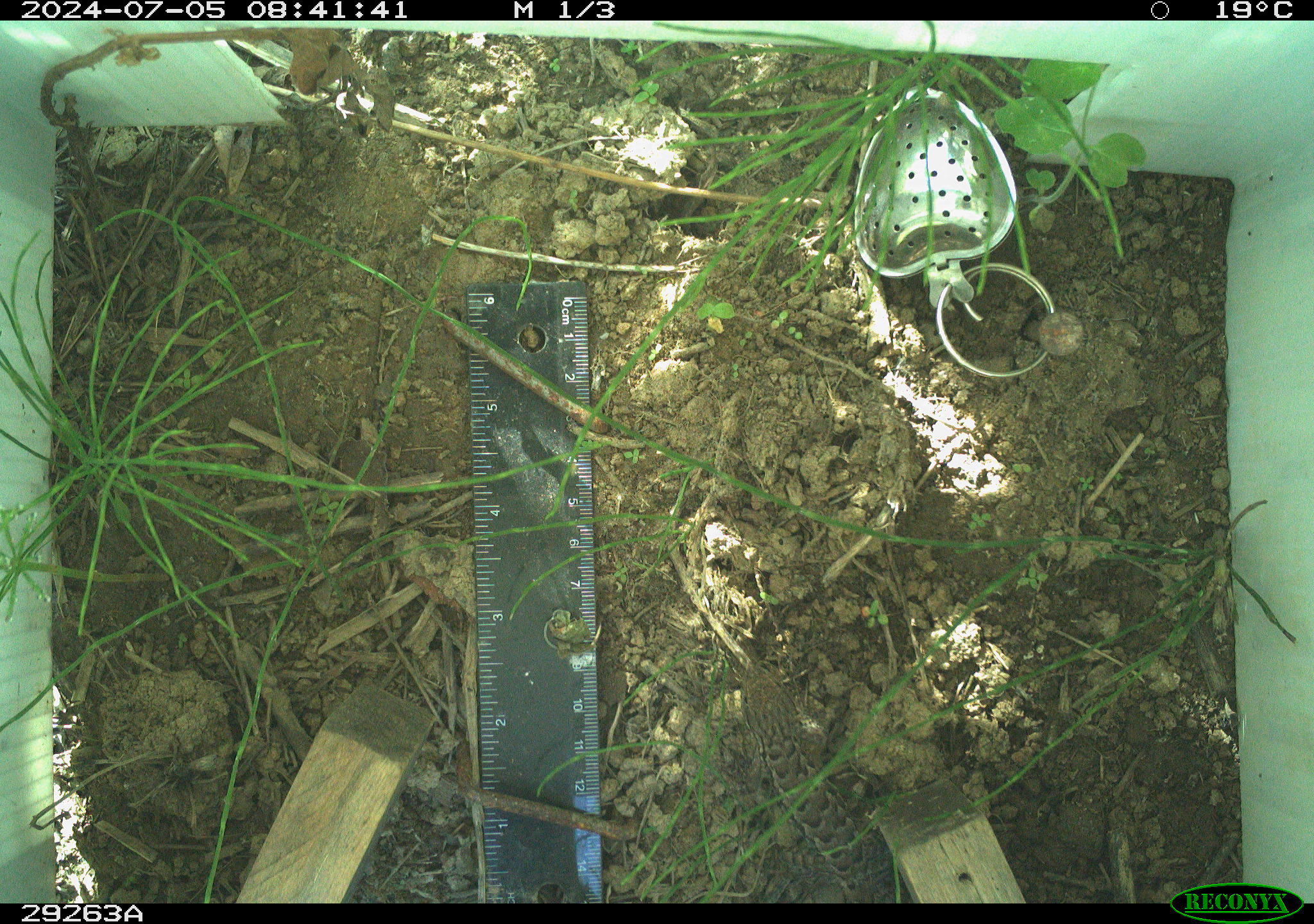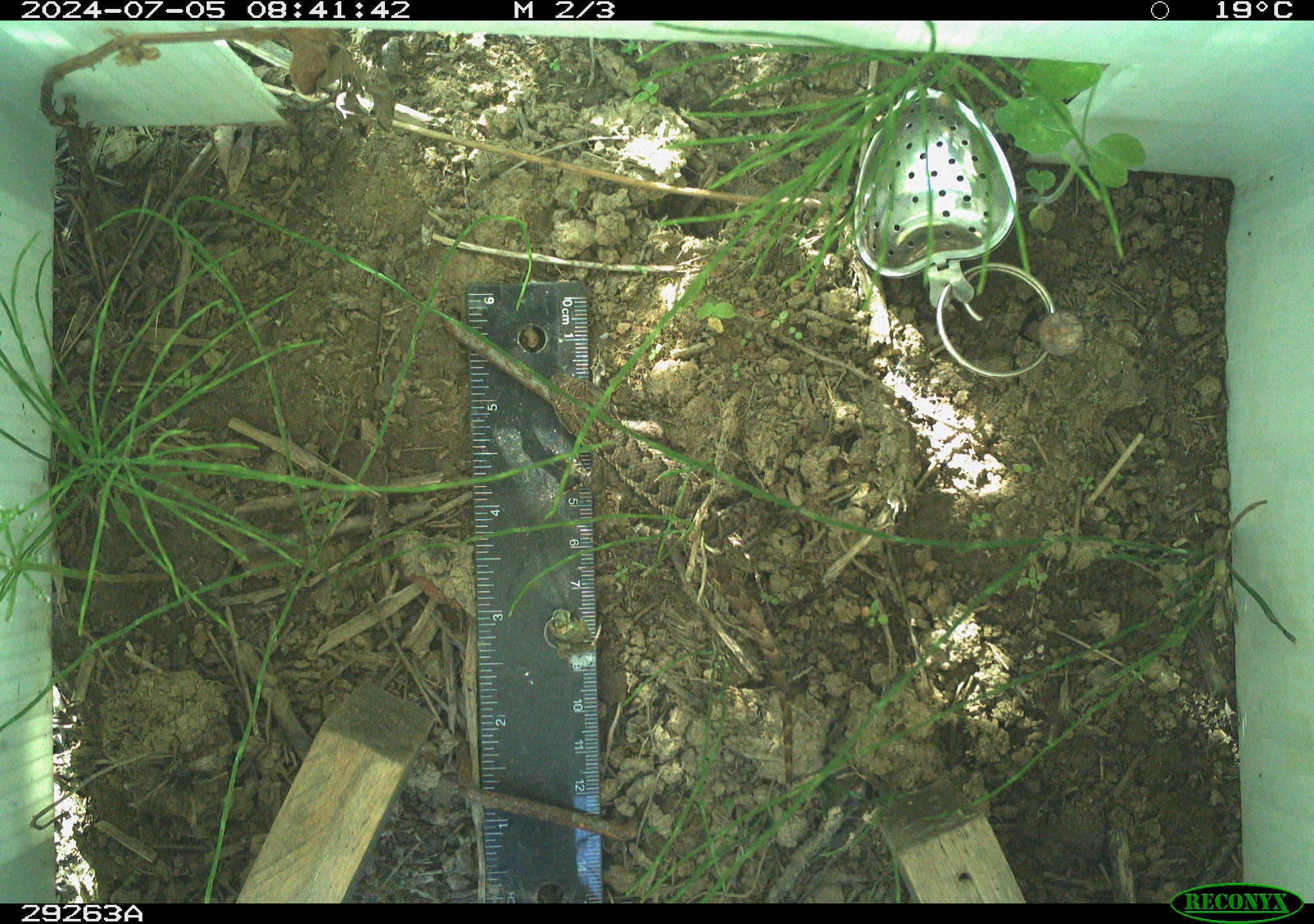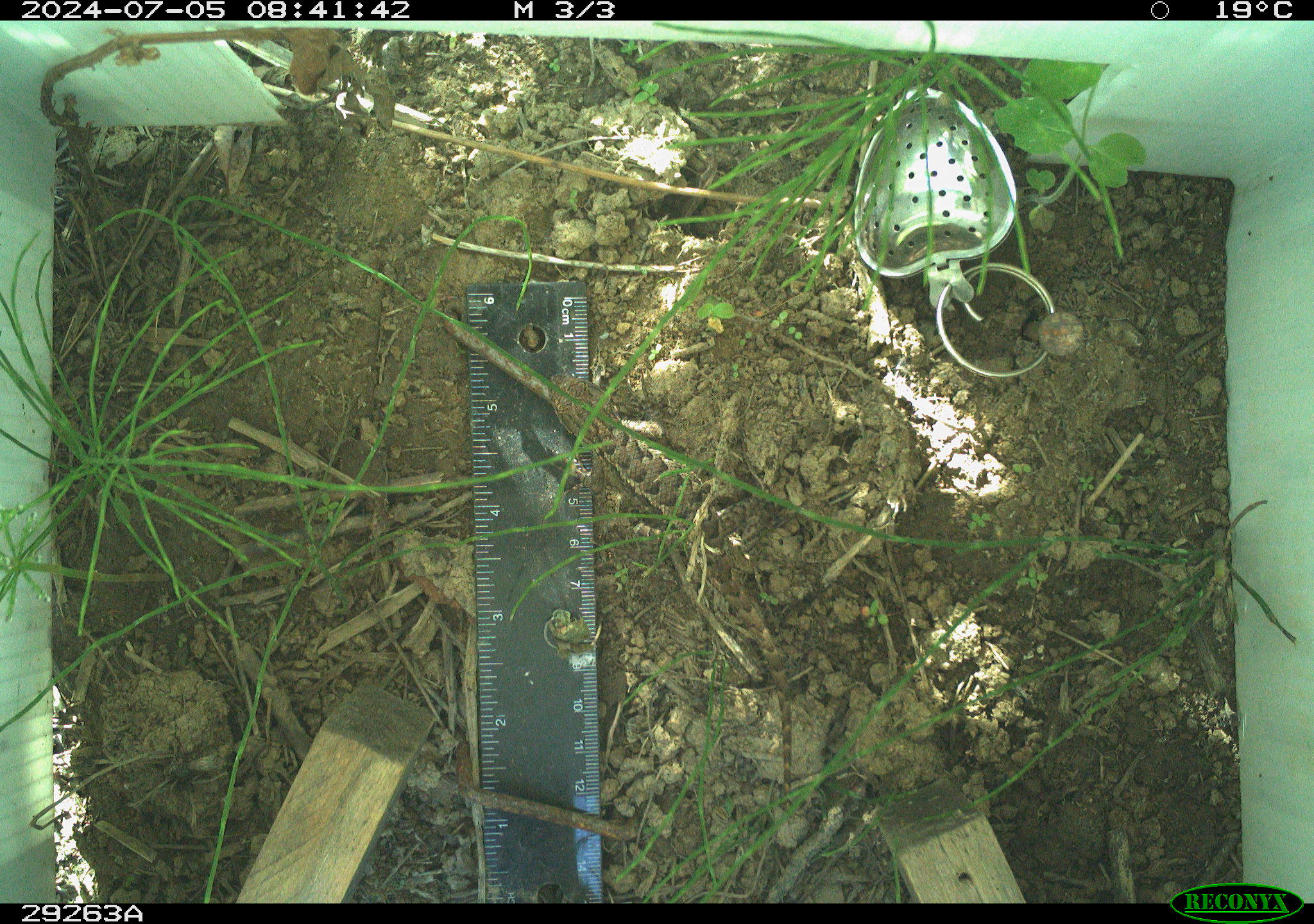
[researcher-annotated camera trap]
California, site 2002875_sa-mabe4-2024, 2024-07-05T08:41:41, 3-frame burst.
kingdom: Animalia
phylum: Chordata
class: Reptilia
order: Squamata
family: Phrynosomatidae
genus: Sceloporus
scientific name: Sceloporus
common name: spiny lizards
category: sceloporus species